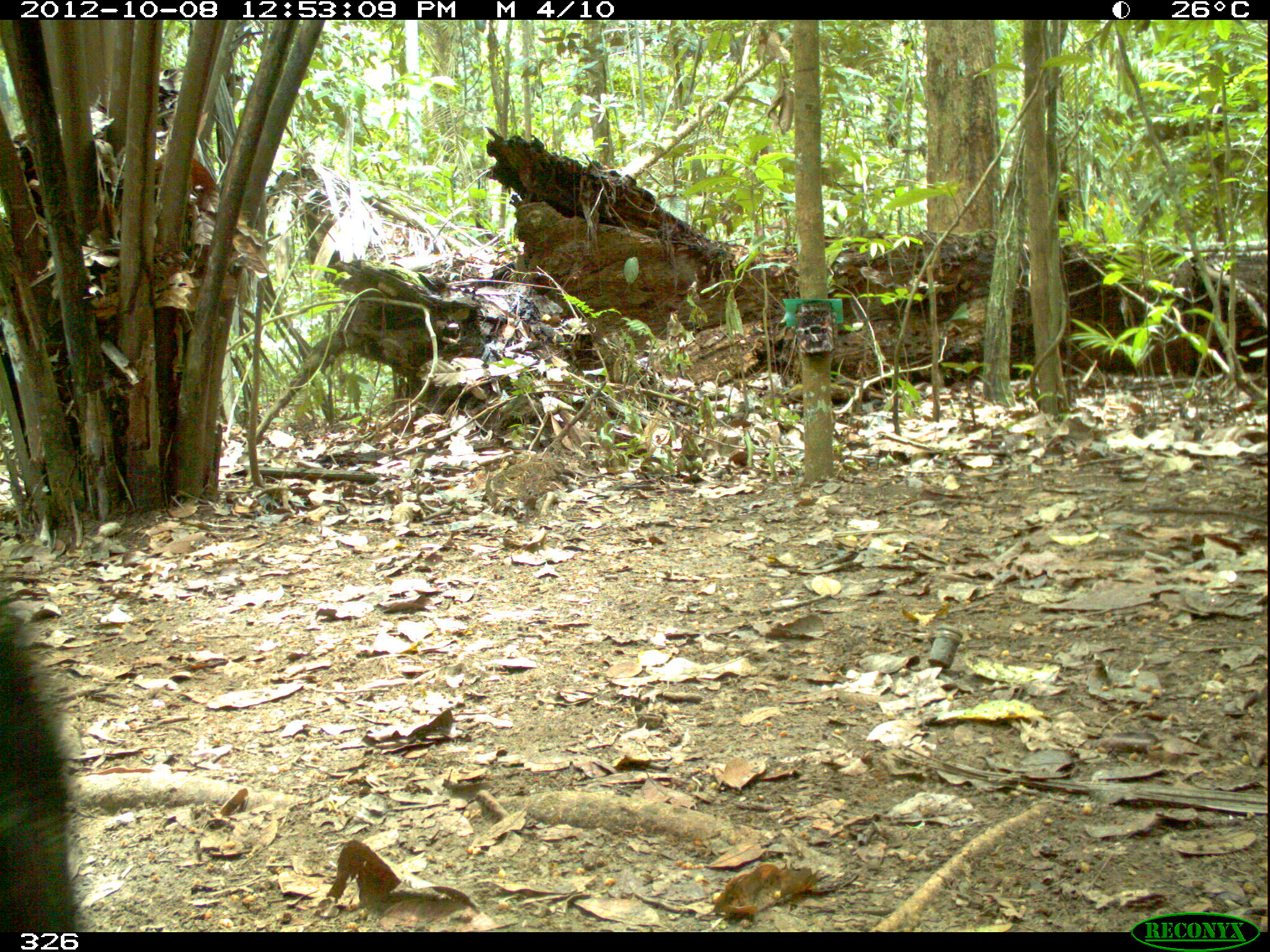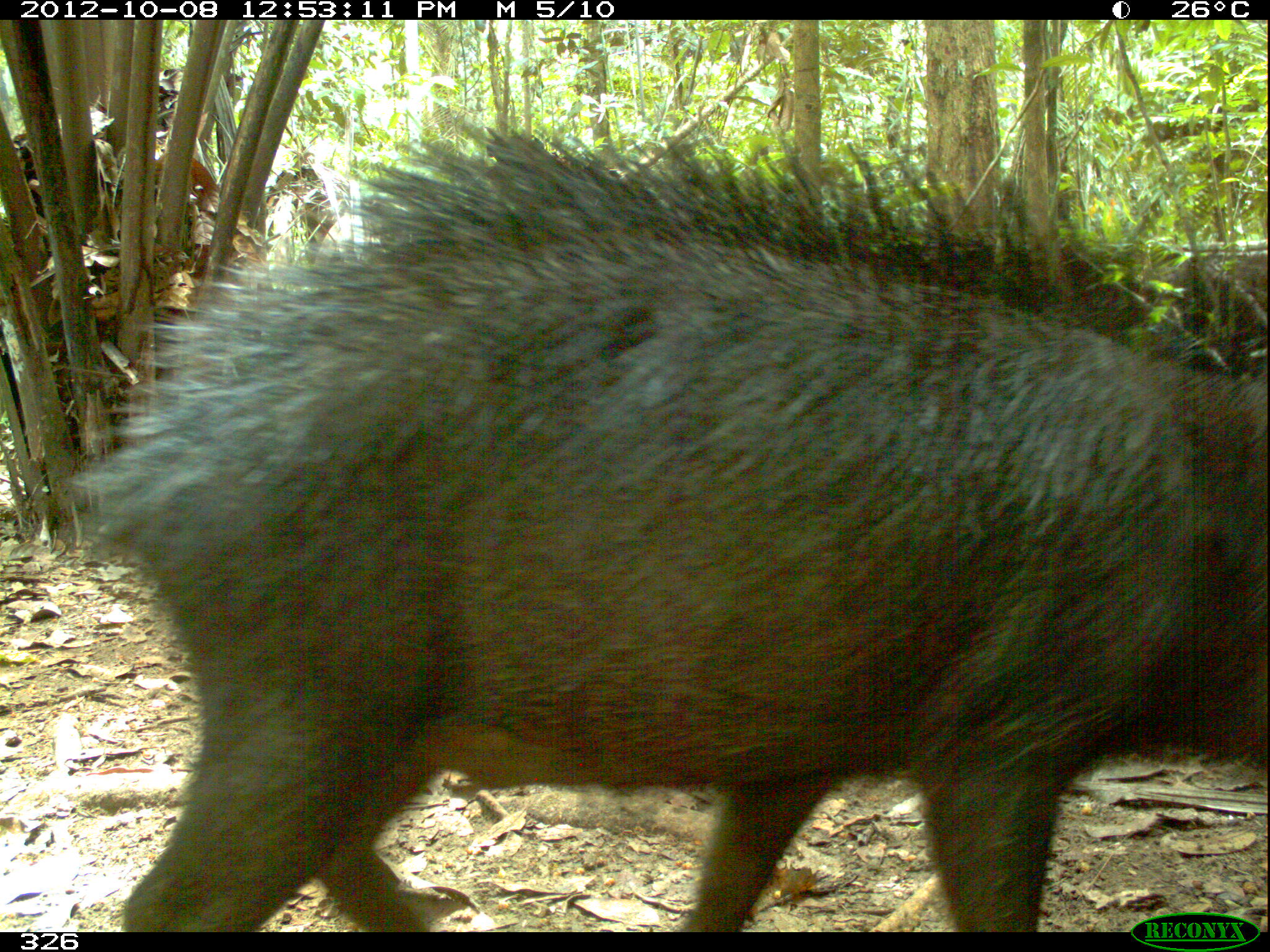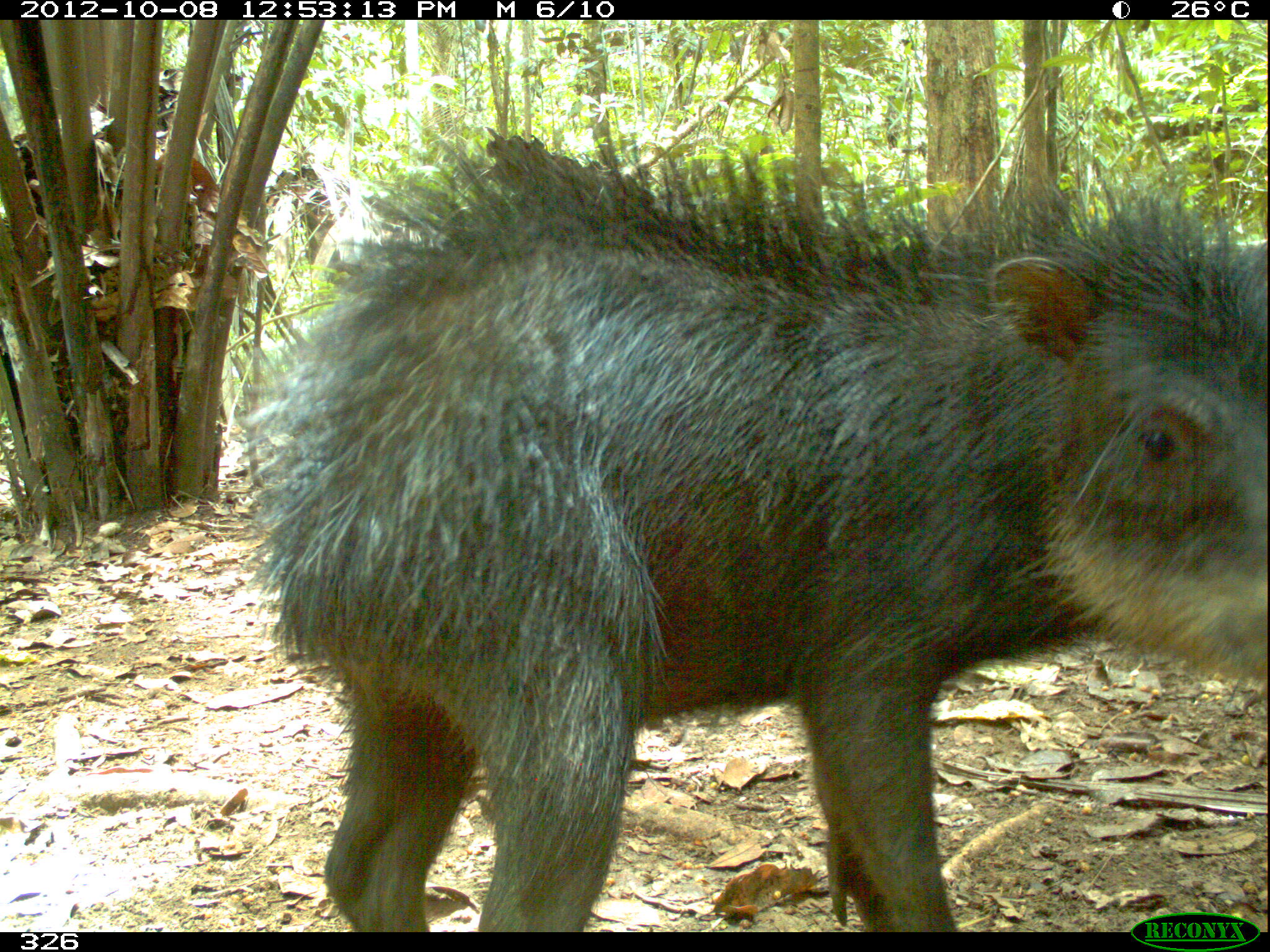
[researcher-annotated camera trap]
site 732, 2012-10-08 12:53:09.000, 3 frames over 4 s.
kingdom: Animalia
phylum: Chordata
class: Mammalia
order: Artiodactyla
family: Tayassuidae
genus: Tayassu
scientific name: Tayassu pecari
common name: white-lipped peccary